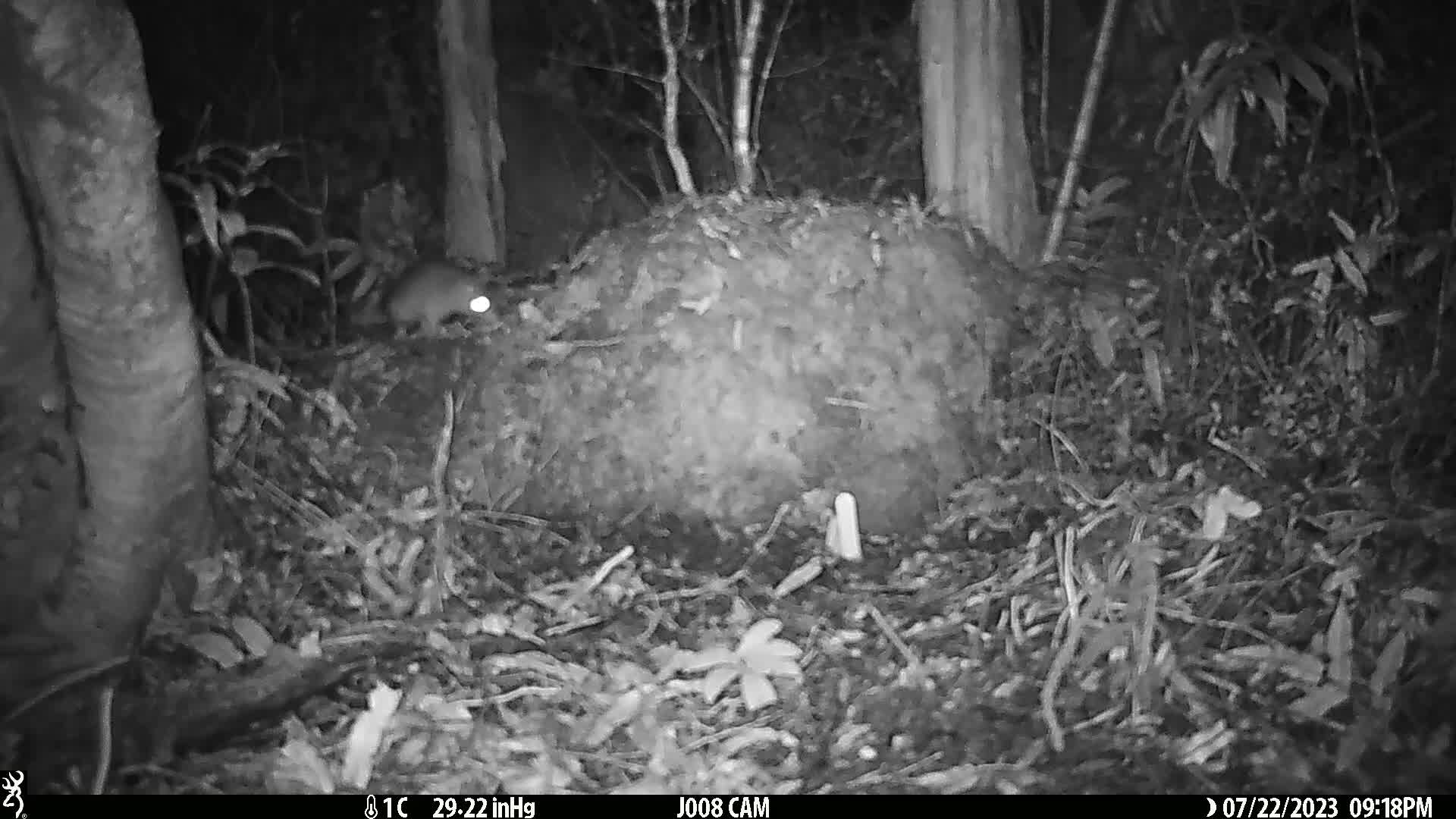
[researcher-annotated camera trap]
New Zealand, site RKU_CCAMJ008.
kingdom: Animalia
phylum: Chordata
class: Mammalia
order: Rodentia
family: Muridae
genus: Rattus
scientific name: Rattus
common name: rat